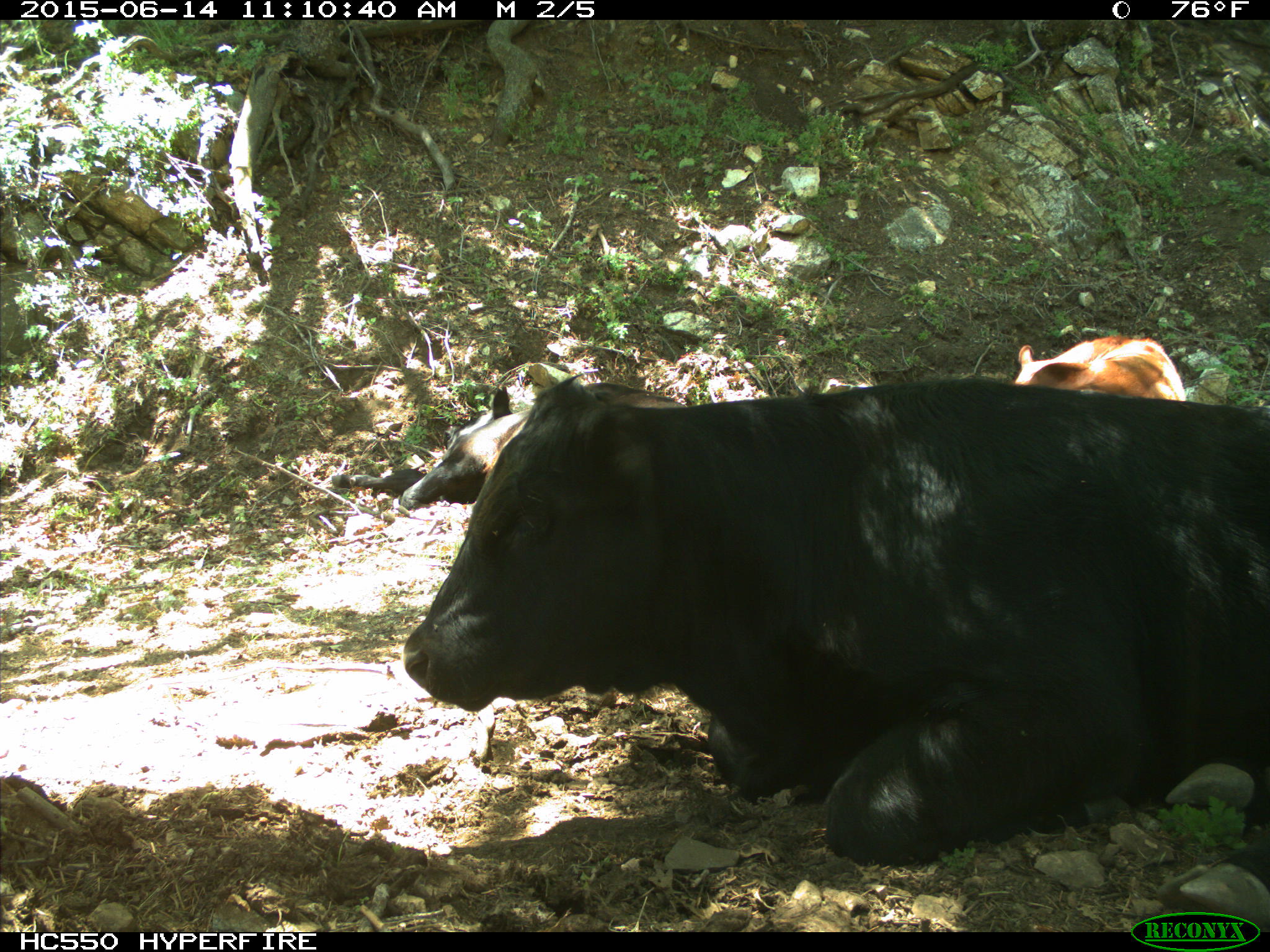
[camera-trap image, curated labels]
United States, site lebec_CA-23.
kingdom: Animalia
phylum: Chordata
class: Mammalia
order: Artiodactyla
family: Bovidae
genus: Bos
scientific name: Bos taurus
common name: domestic cow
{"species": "Bos taurus (domestic cow)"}